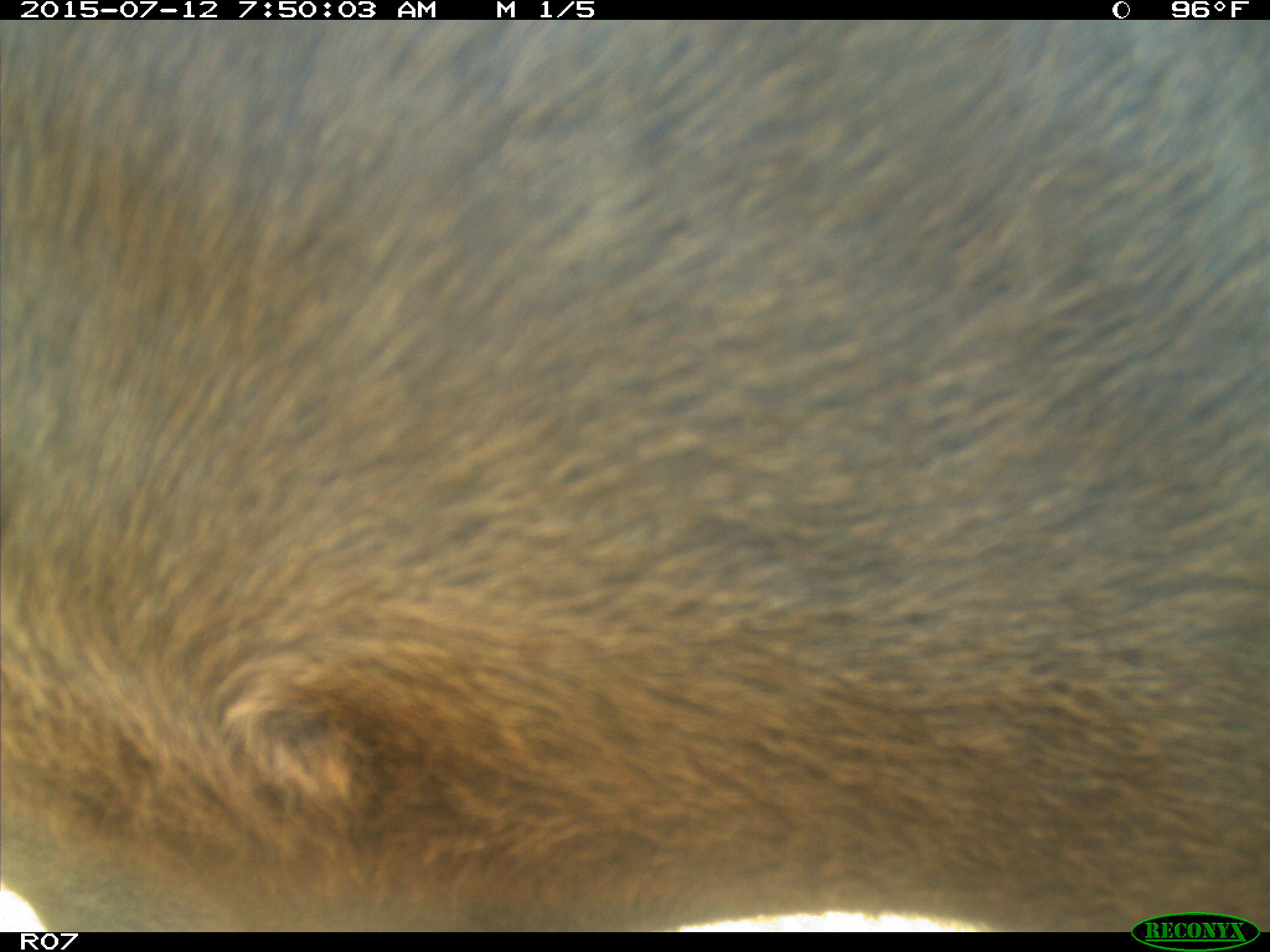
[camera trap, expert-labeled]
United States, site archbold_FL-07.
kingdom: Animalia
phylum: Chordata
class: Mammalia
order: Artiodactyla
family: Bovidae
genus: Bos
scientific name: Bos taurus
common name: domestic cow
Bos taurus (domestic cow).